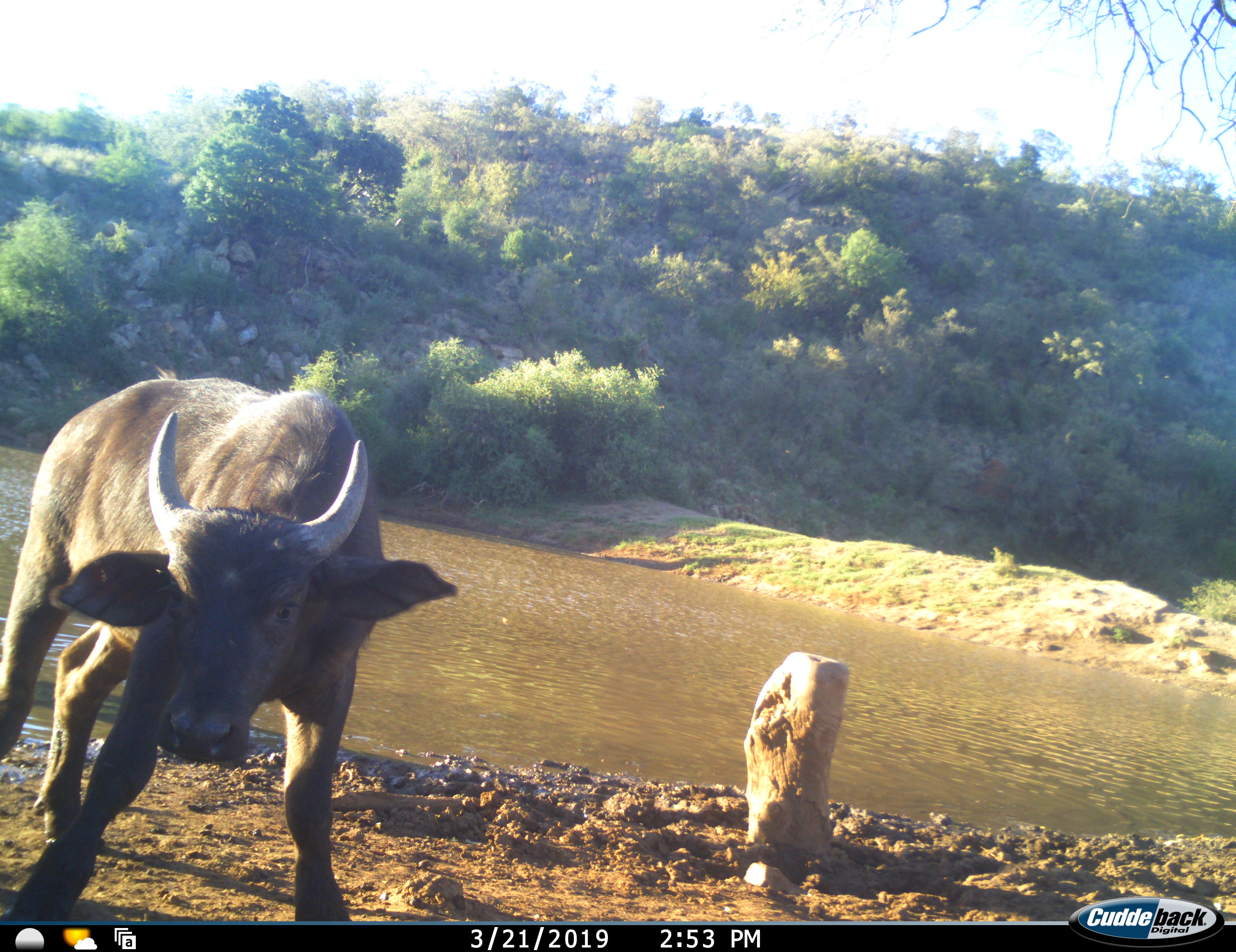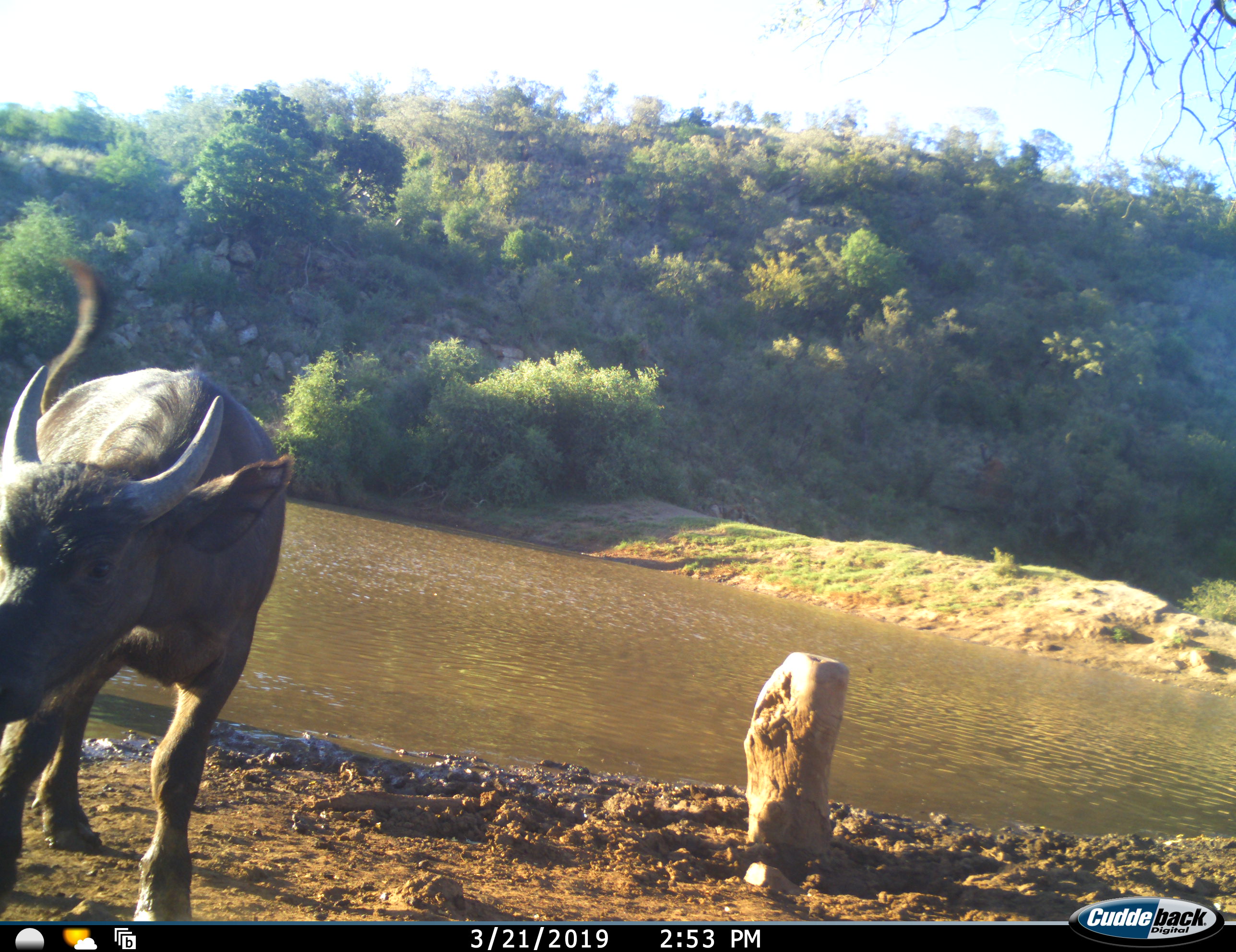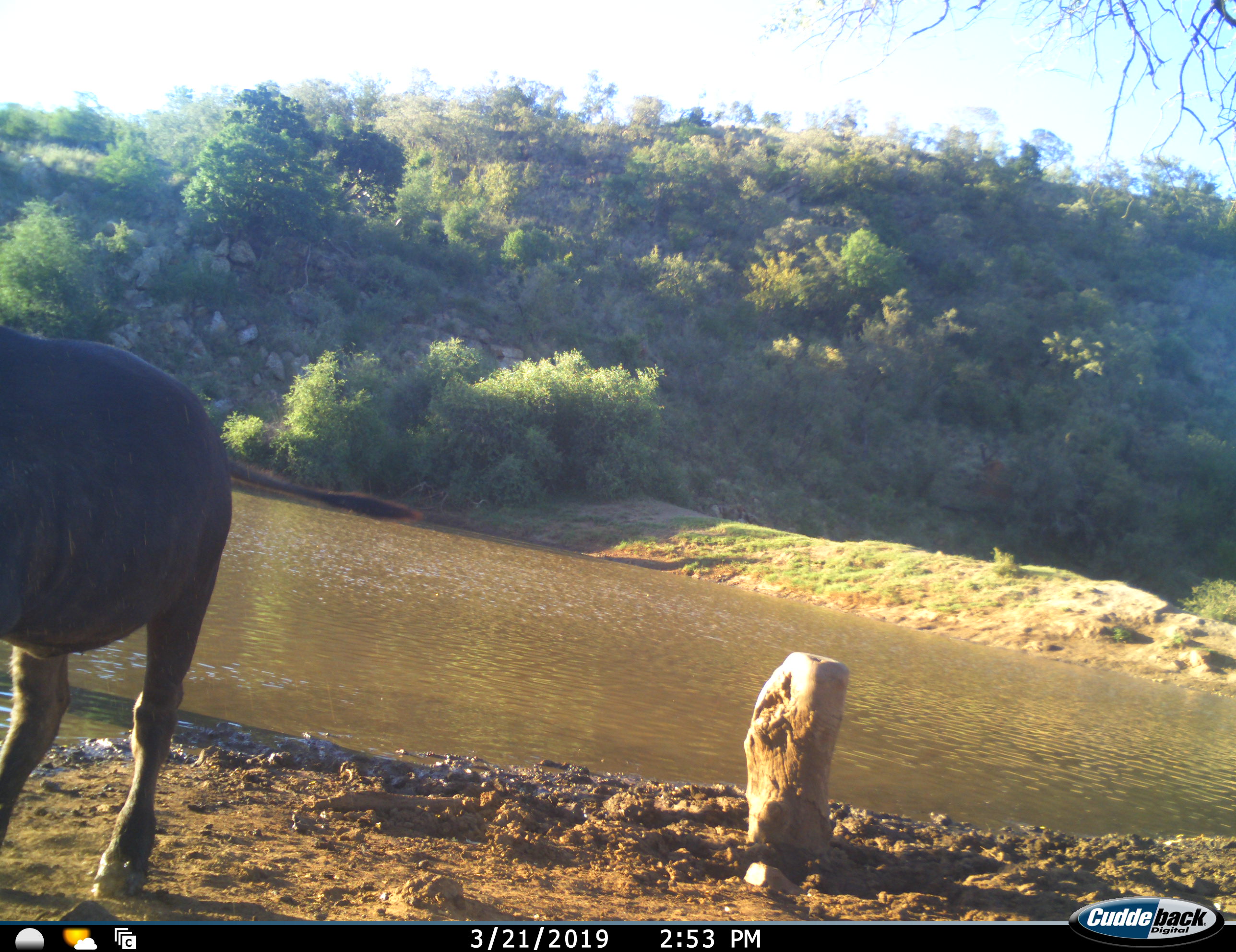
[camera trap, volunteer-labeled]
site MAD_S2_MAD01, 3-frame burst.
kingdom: Animalia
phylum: Chordata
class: Mammalia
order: Artiodactyla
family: Bovidae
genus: Syncerus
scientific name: Syncerus caffer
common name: african buffalo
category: buffalo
Buffalo (african buffalo) (Syncerus caffer), count 1. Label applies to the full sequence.